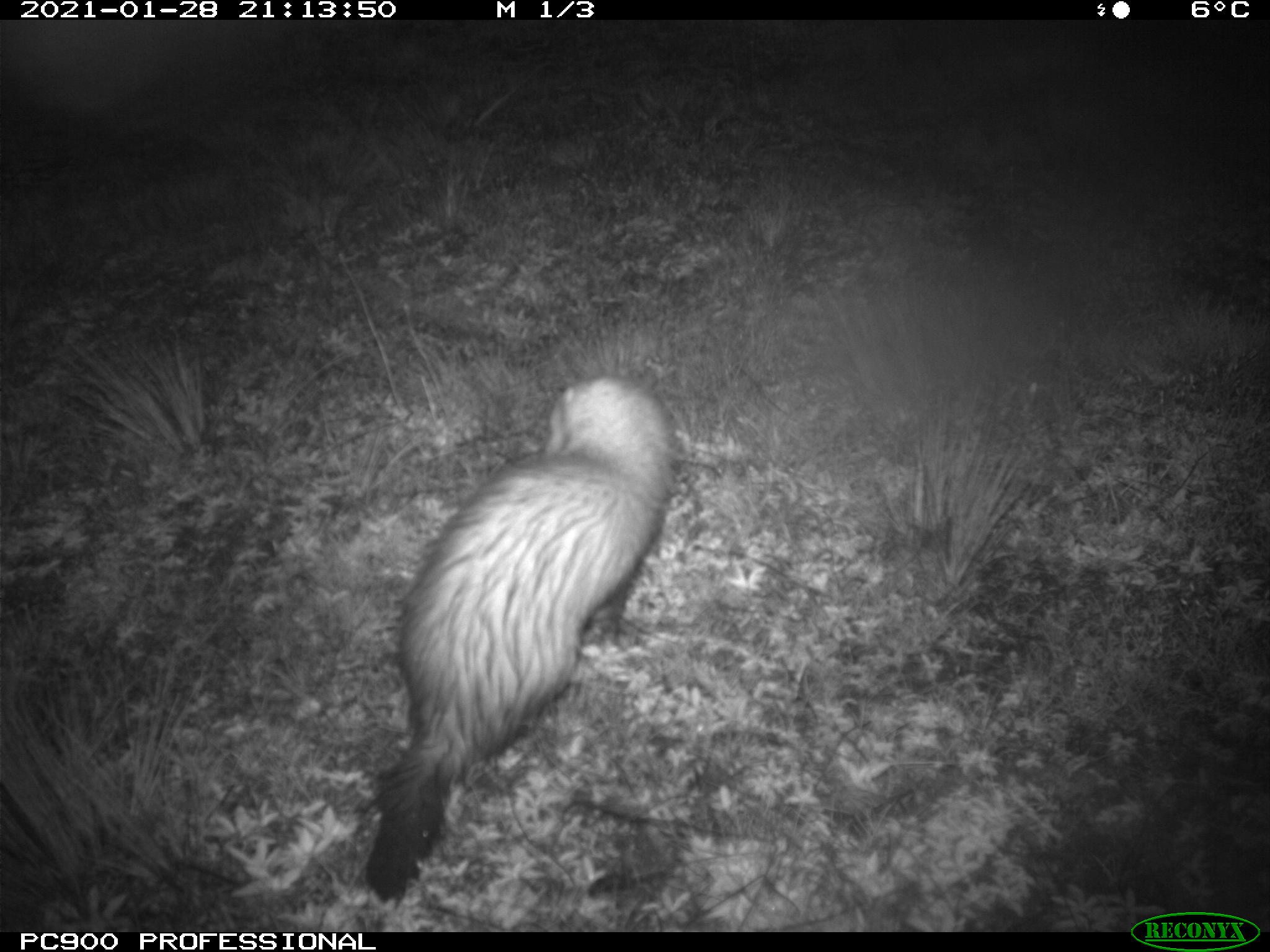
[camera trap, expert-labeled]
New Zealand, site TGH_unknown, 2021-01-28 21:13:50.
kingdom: Animalia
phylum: Chordata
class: Mammalia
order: Carnivora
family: Mustelidae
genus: Mustela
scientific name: Mustela furo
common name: ferret